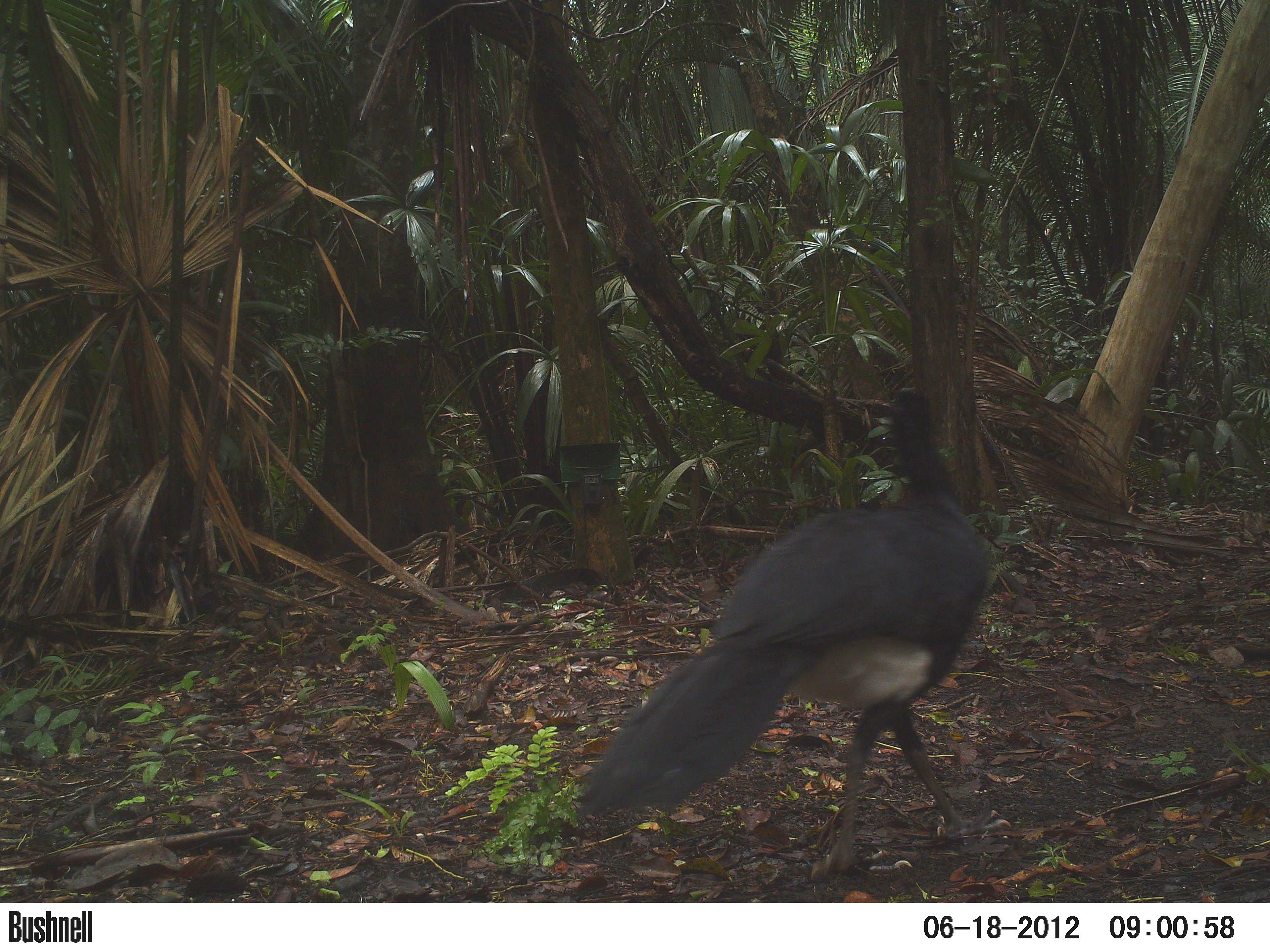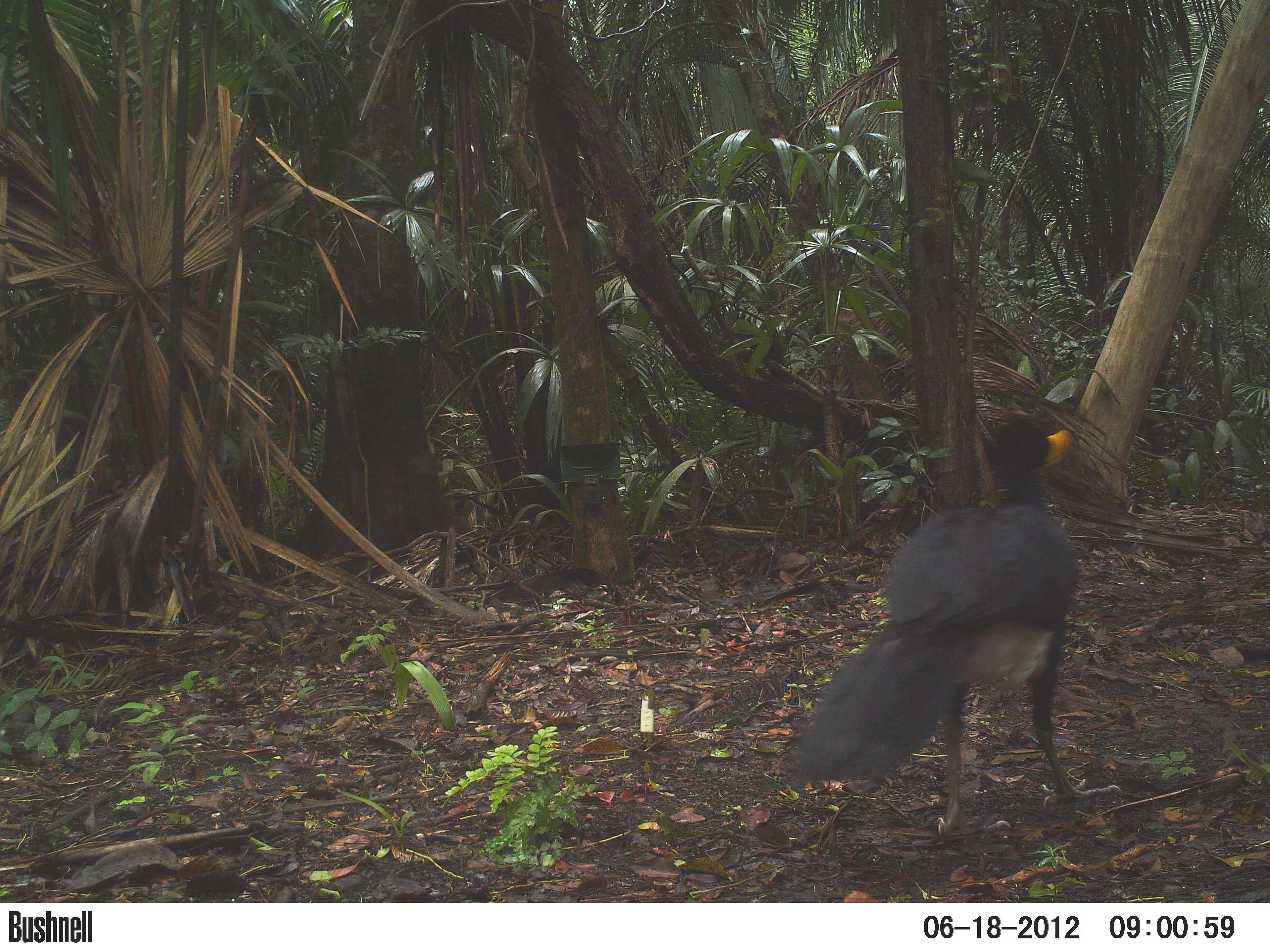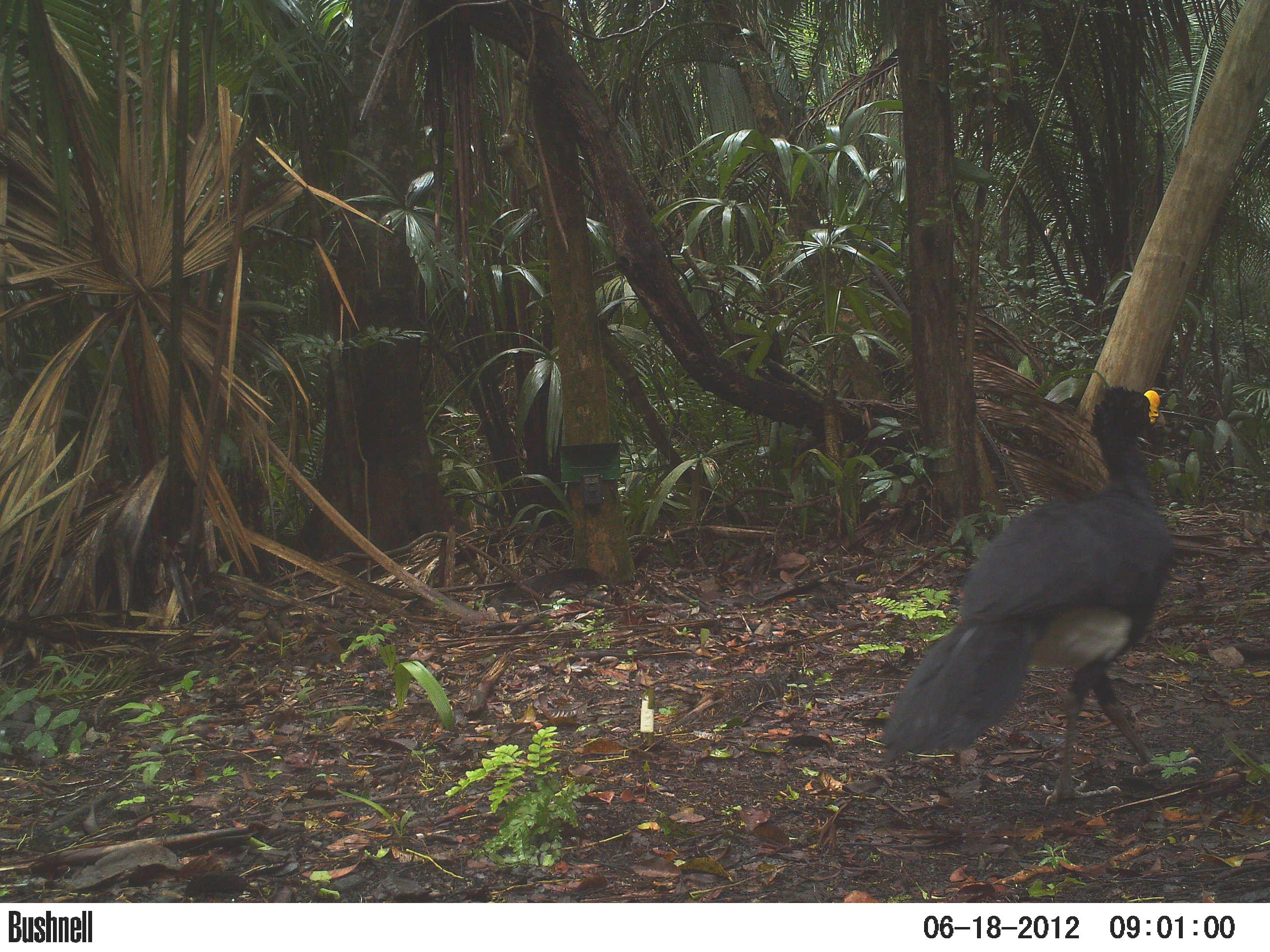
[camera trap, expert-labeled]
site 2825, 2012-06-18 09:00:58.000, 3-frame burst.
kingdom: Animalia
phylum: Chordata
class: Aves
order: Galliformes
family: Cracidae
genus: Crax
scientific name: Crax rubra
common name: great curassow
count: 1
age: adult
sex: male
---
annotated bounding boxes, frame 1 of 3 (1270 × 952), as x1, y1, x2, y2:
crax rubra: 574, 386, 1011, 881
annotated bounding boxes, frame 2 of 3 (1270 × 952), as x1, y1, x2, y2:
crax rubra: 787, 414, 1122, 840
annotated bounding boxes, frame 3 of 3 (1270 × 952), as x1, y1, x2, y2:
crax rubra: 881, 385, 1202, 807